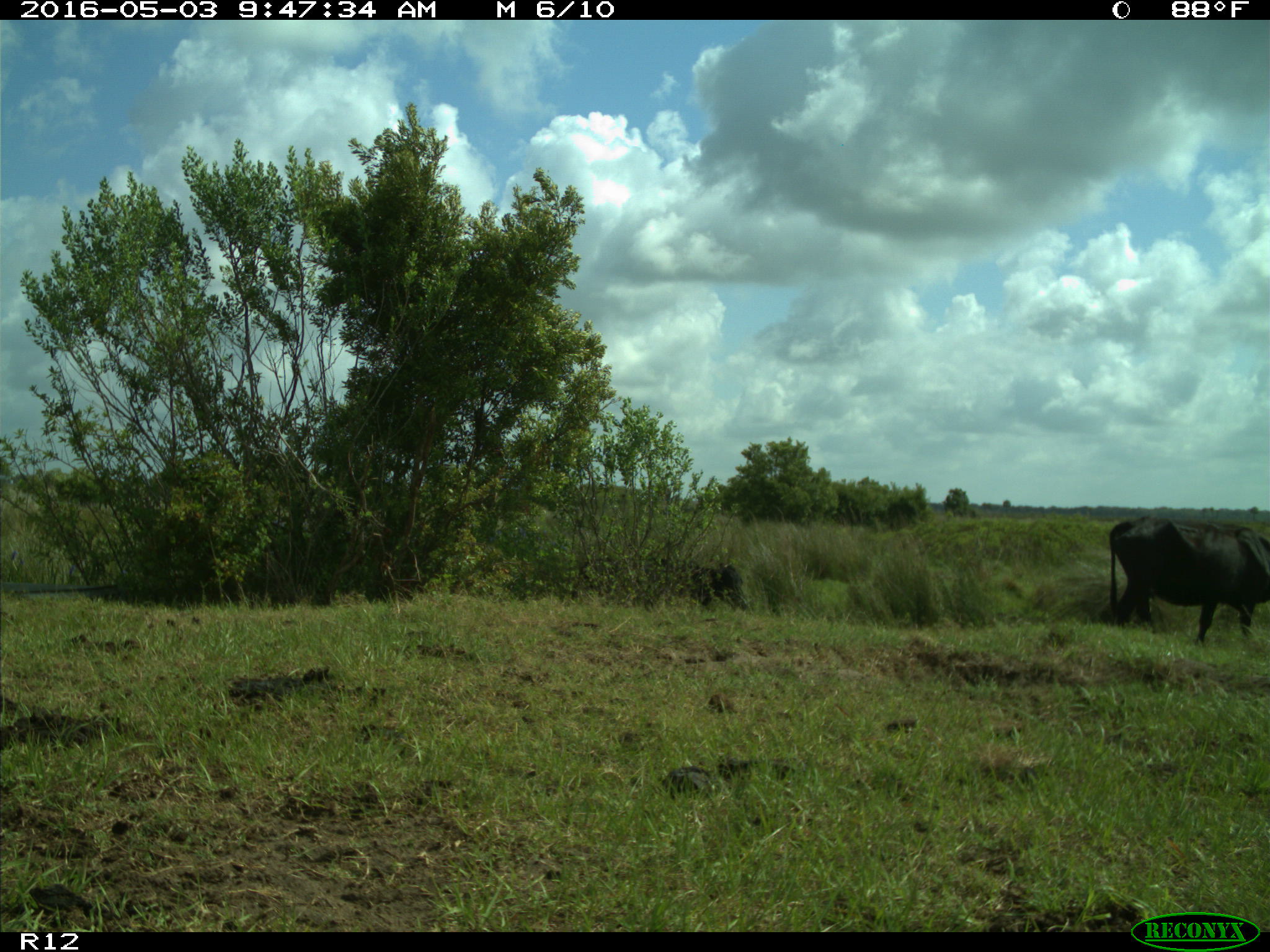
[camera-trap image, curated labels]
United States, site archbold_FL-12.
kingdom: Animalia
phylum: Chordata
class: Mammalia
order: Artiodactyla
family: Bovidae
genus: Bos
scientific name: Bos taurus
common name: domestic cow